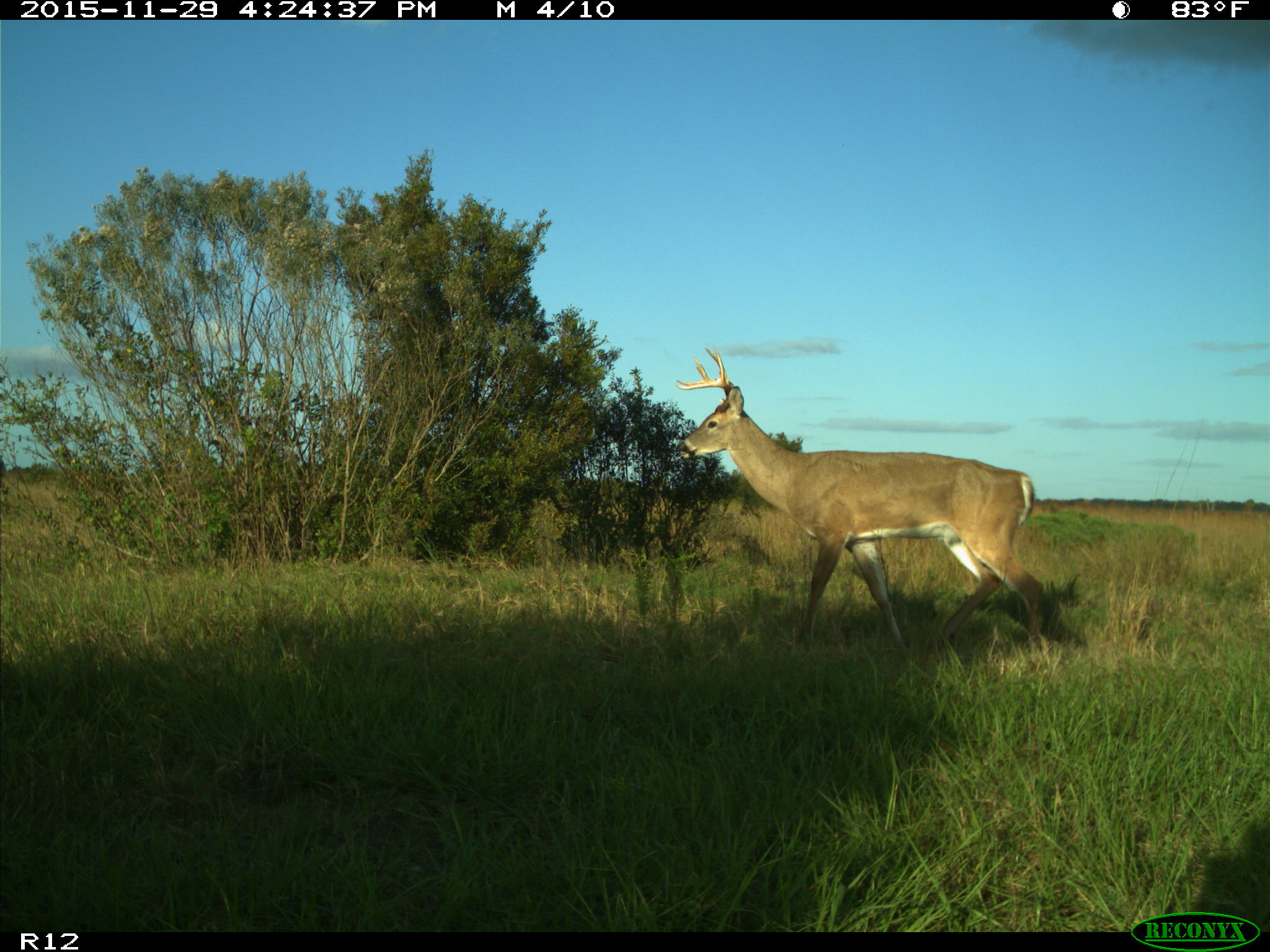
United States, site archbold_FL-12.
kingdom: Animalia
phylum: Chordata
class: Mammalia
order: Artiodactyla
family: Cervidae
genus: Odocoileus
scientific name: Odocoileus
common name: deer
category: unidentified deer